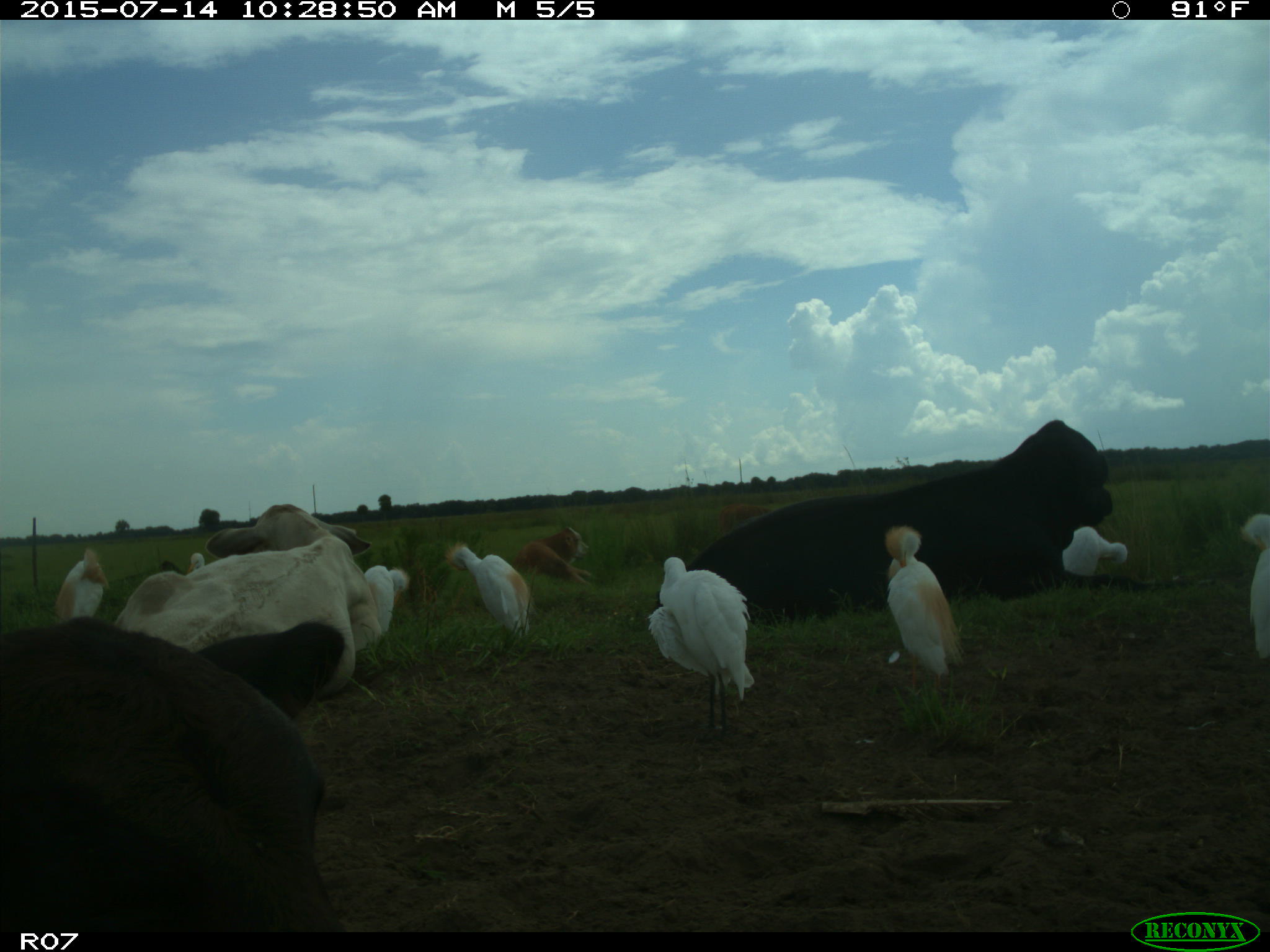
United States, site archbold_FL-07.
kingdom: Animalia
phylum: Chordata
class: Mammalia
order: Artiodactyla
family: Bovidae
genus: Bos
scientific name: Bos taurus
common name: domestic cow